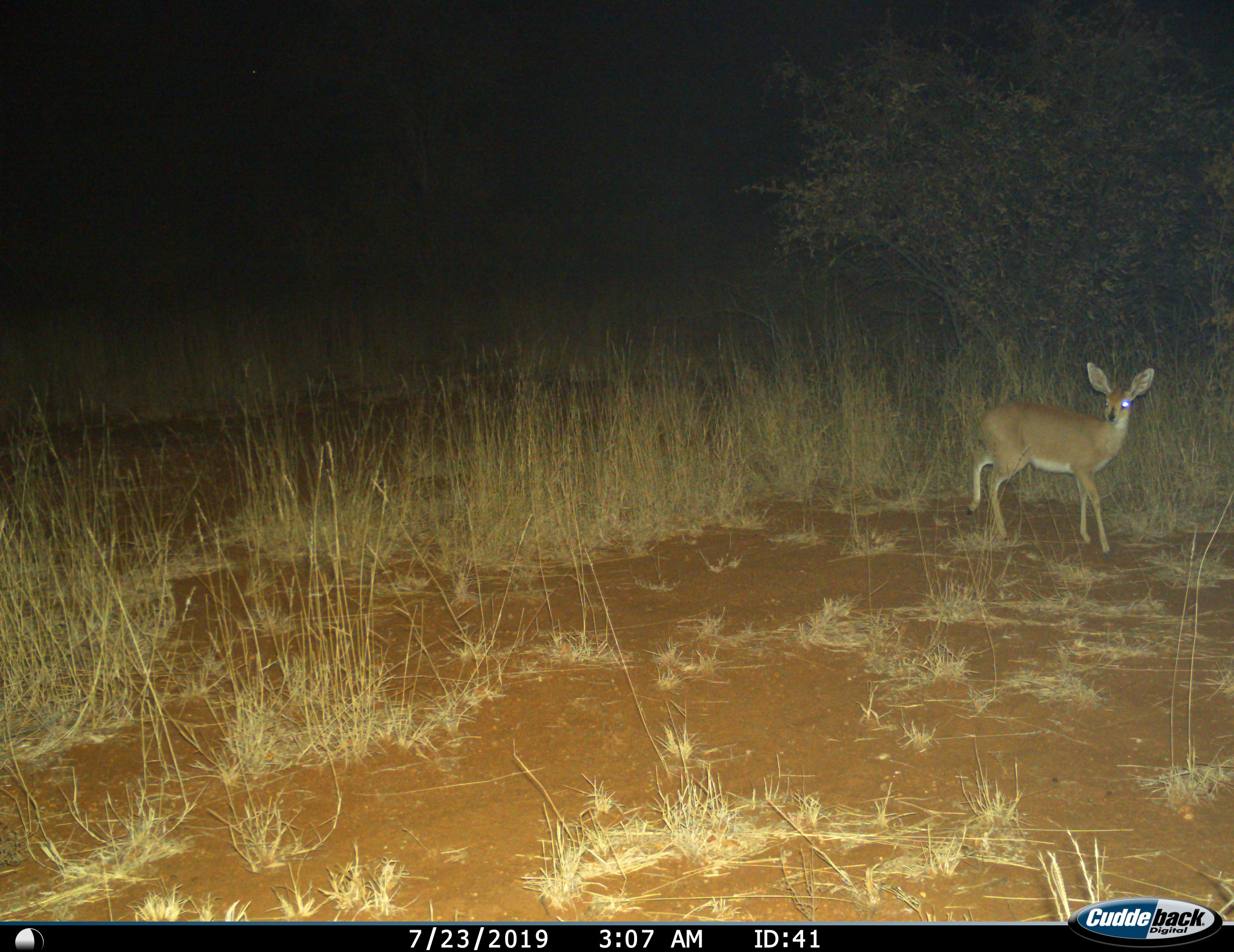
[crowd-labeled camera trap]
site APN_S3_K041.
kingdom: Animalia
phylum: Chordata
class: Mammalia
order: Artiodactyla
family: Bovidae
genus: Raphicerus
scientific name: Raphicerus campestris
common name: steenbok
Steenbok (Raphicerus campestris), count 1. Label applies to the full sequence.